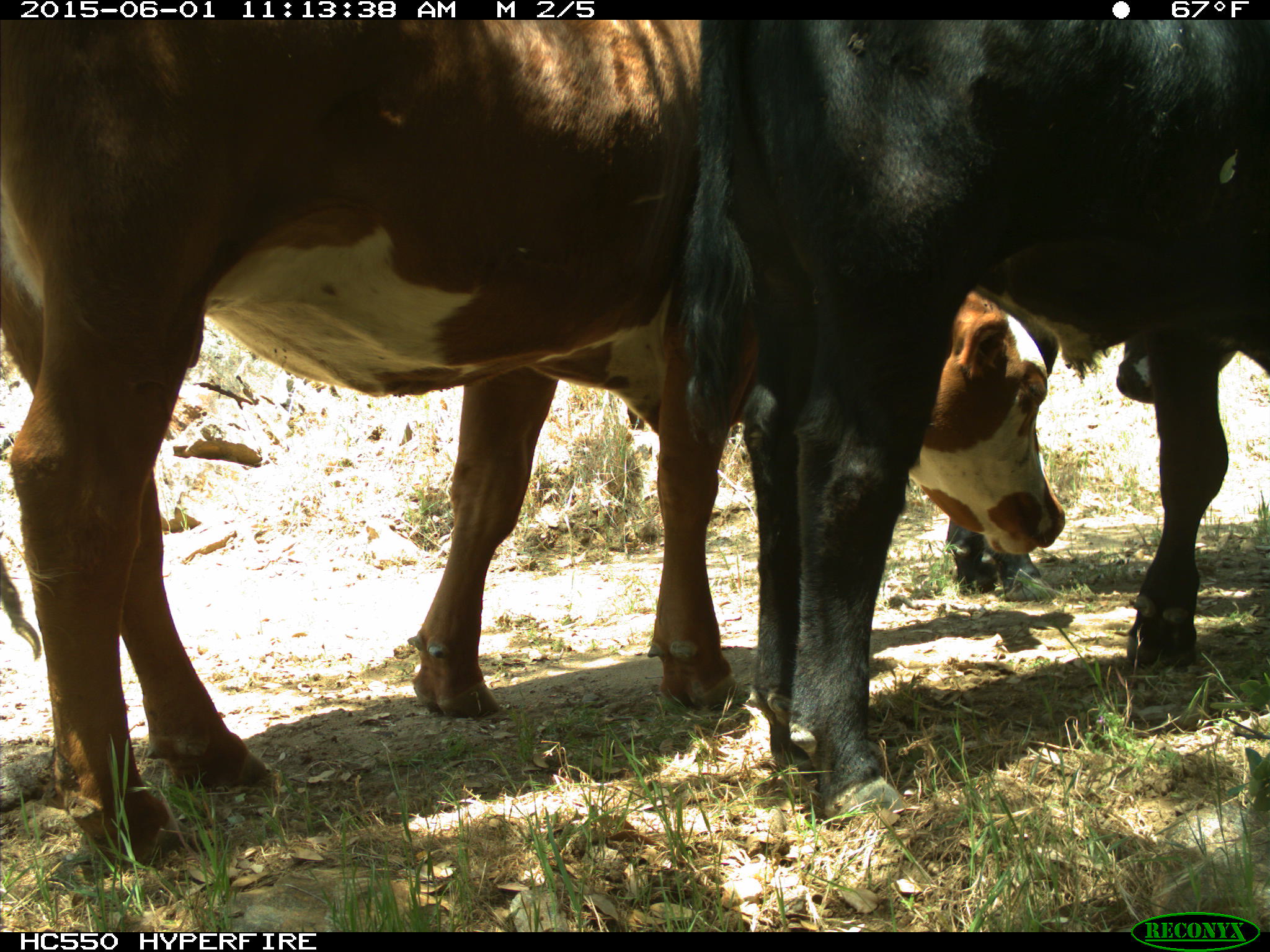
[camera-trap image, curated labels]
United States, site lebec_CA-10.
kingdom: Animalia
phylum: Chordata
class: Mammalia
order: Artiodactyla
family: Bovidae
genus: Bos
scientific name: Bos taurus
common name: domestic cow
Bos taurus (domestic cow).